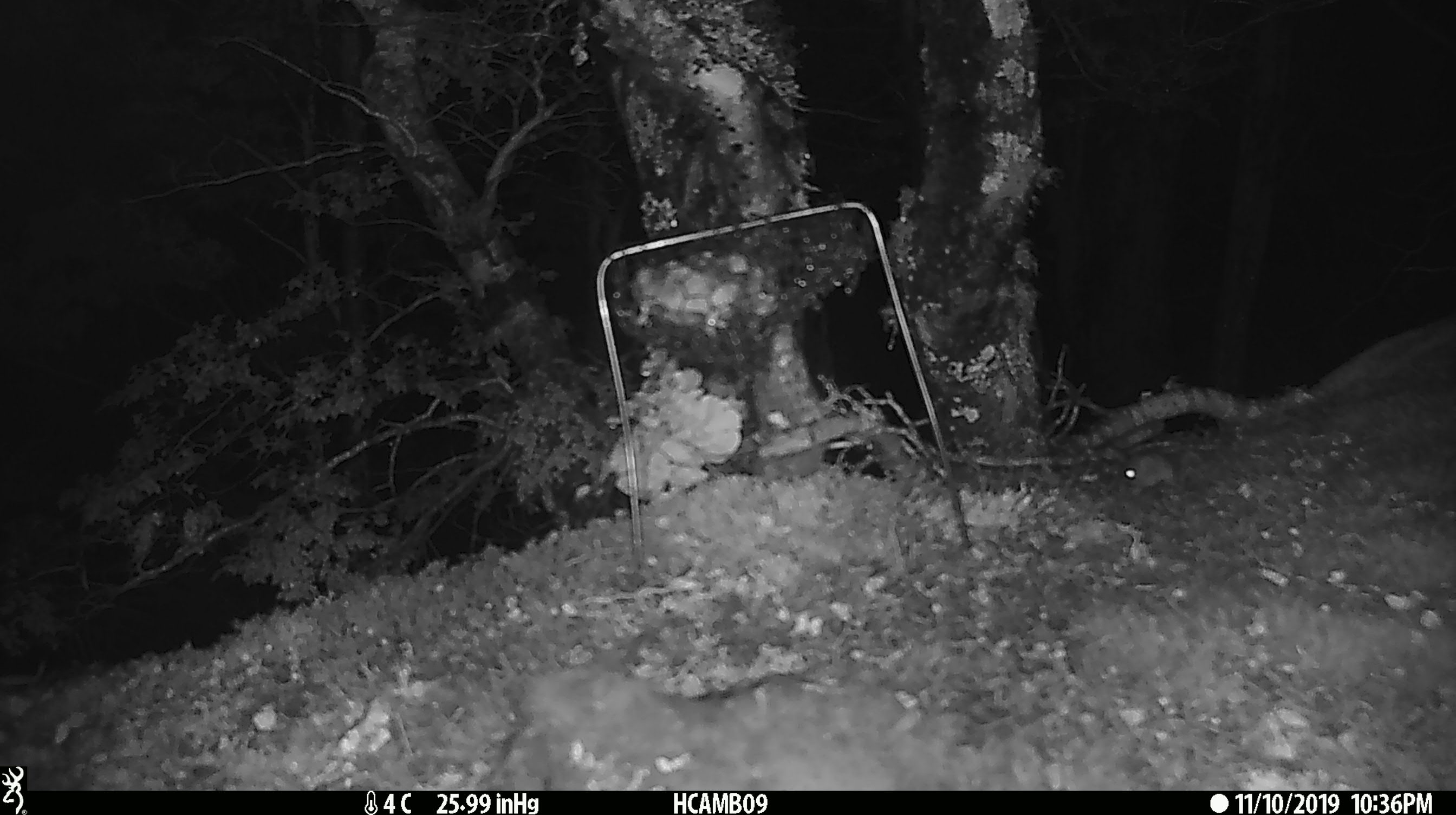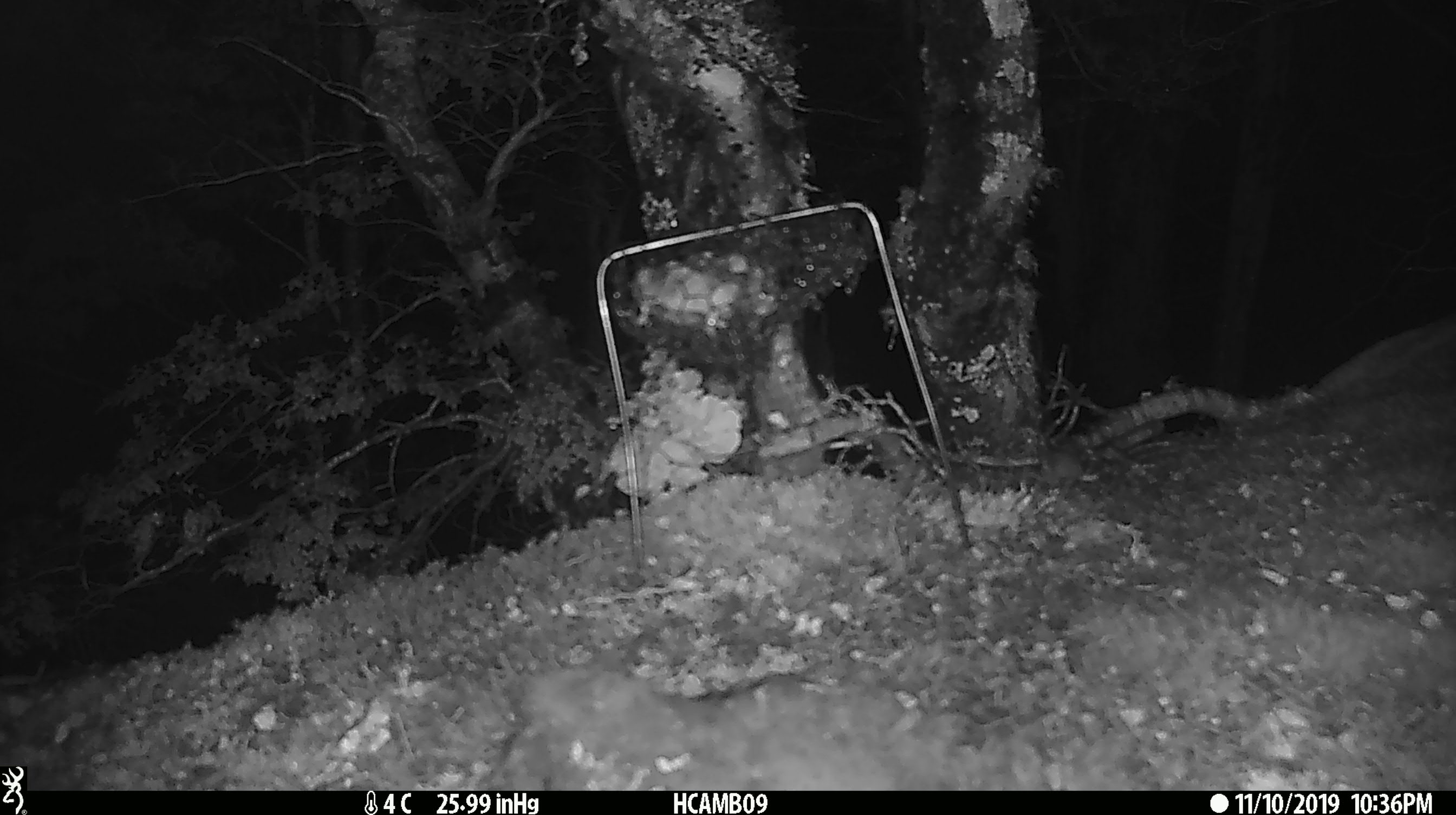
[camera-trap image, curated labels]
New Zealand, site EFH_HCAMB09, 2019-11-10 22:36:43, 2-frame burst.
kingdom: Animalia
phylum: Chordata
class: Mammalia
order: Rodentia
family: Muridae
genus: Mus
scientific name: Mus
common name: mouse